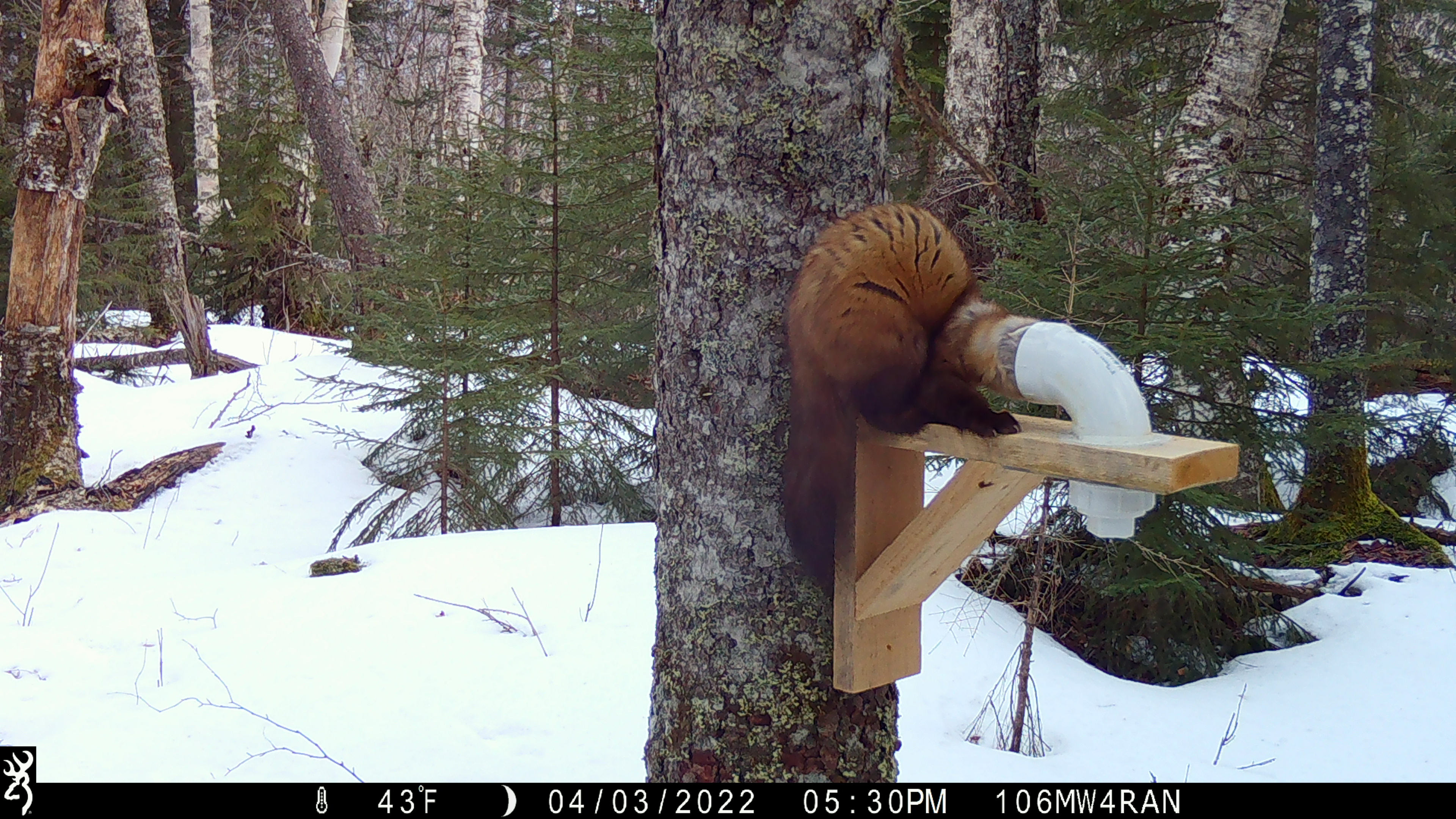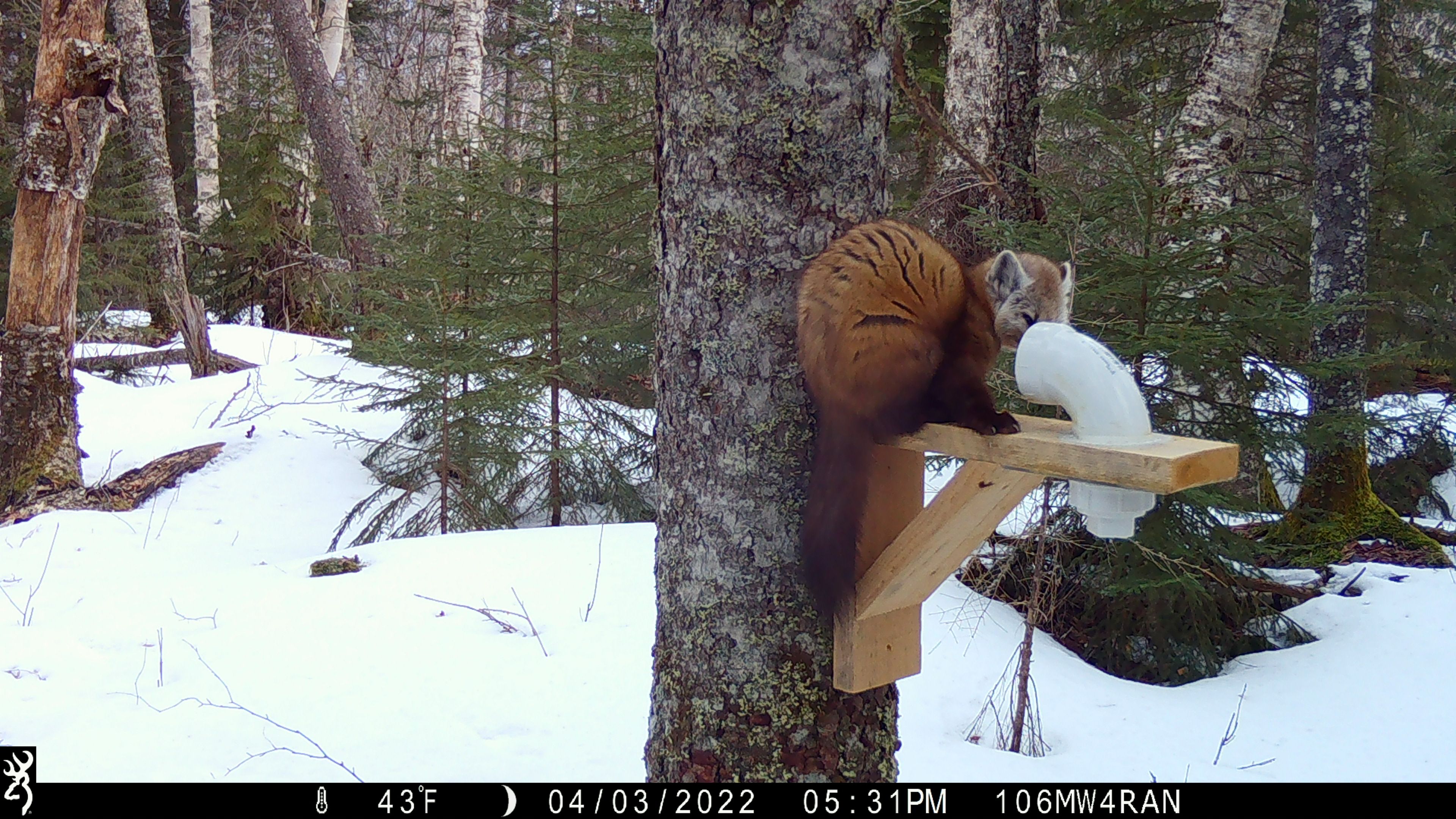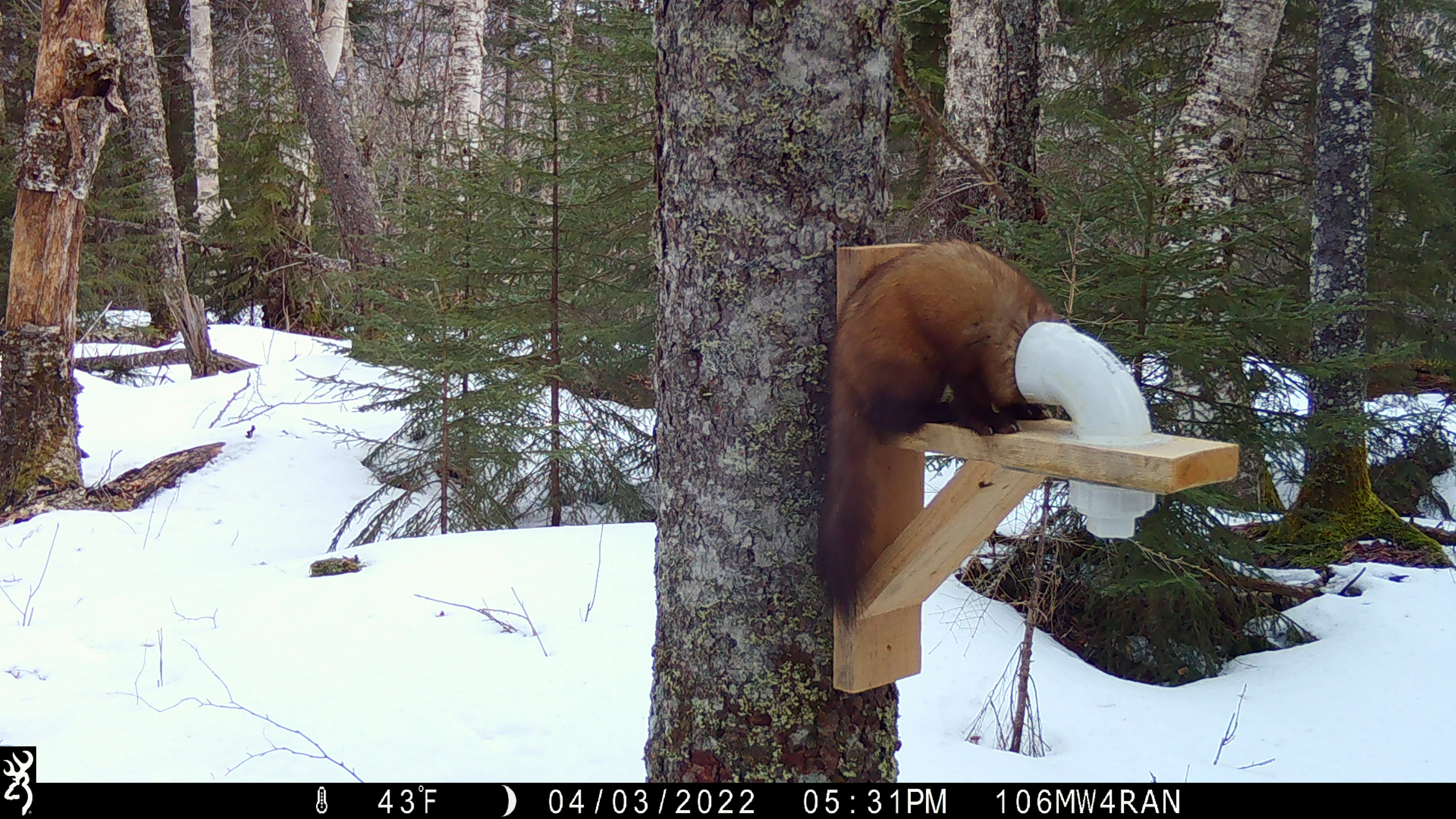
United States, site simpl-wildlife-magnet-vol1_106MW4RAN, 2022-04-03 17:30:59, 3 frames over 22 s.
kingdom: Animalia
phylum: Chordata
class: Mammalia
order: Carnivora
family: Mustelidae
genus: Martes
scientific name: Martes americana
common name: american marten